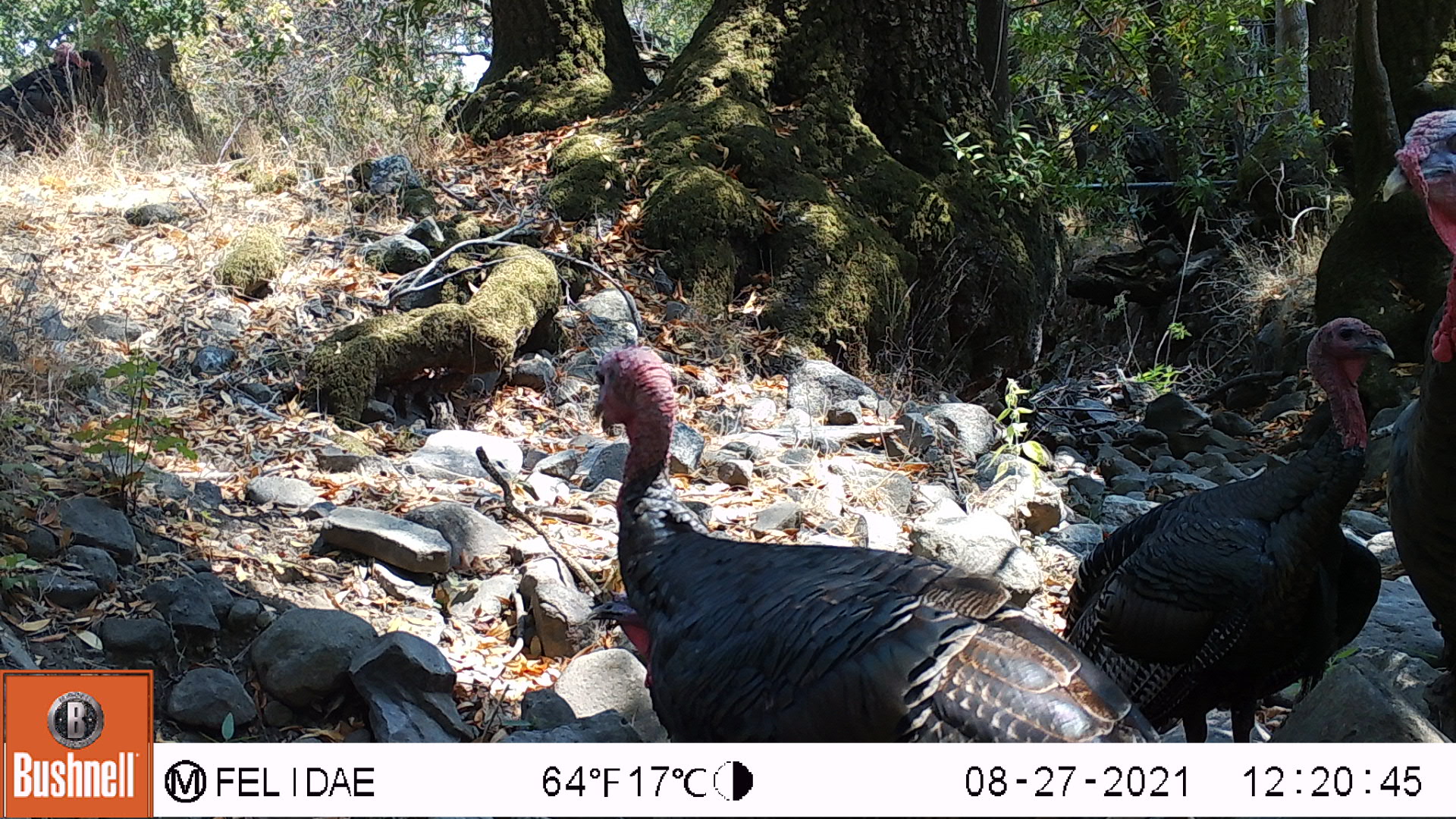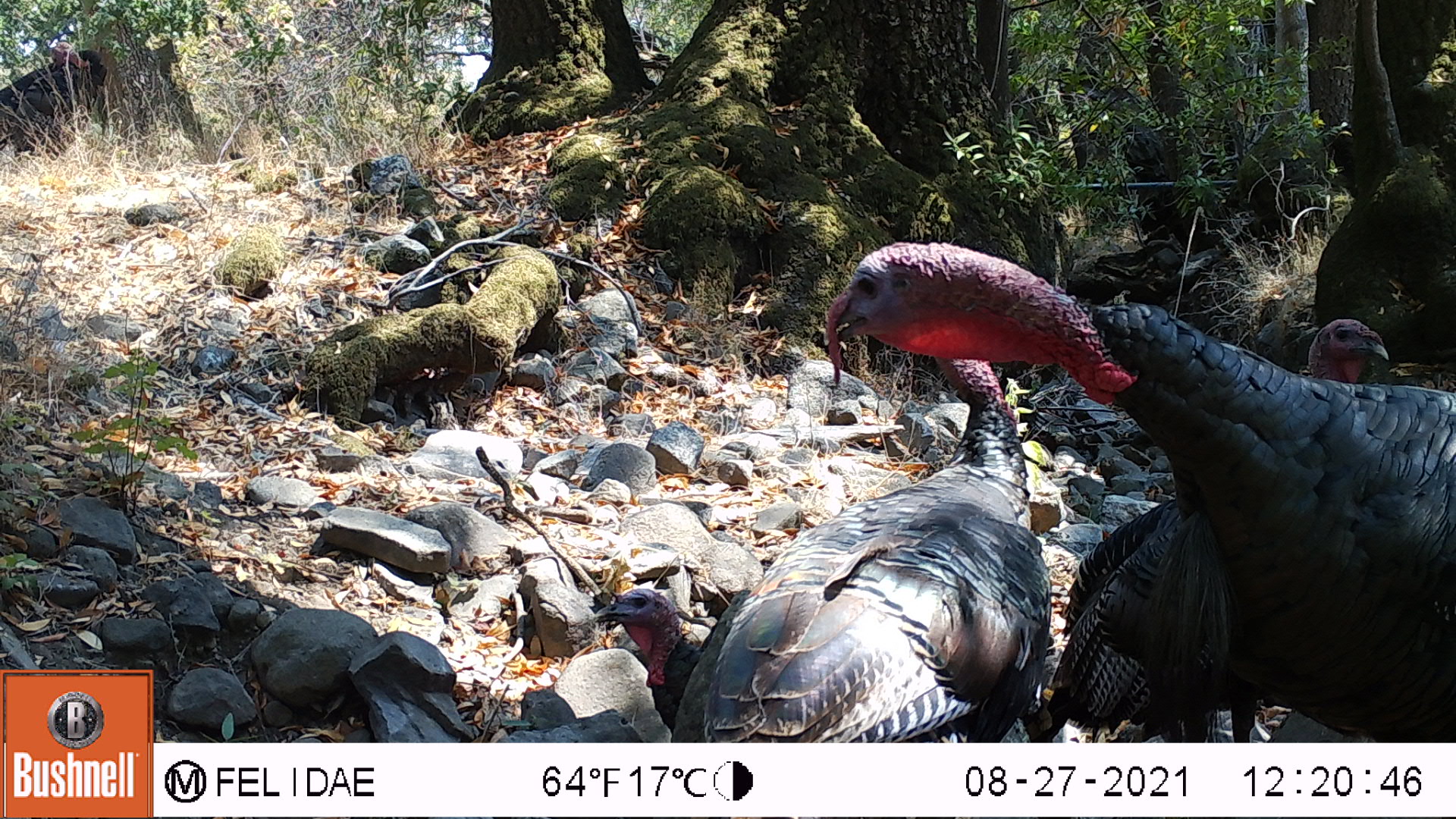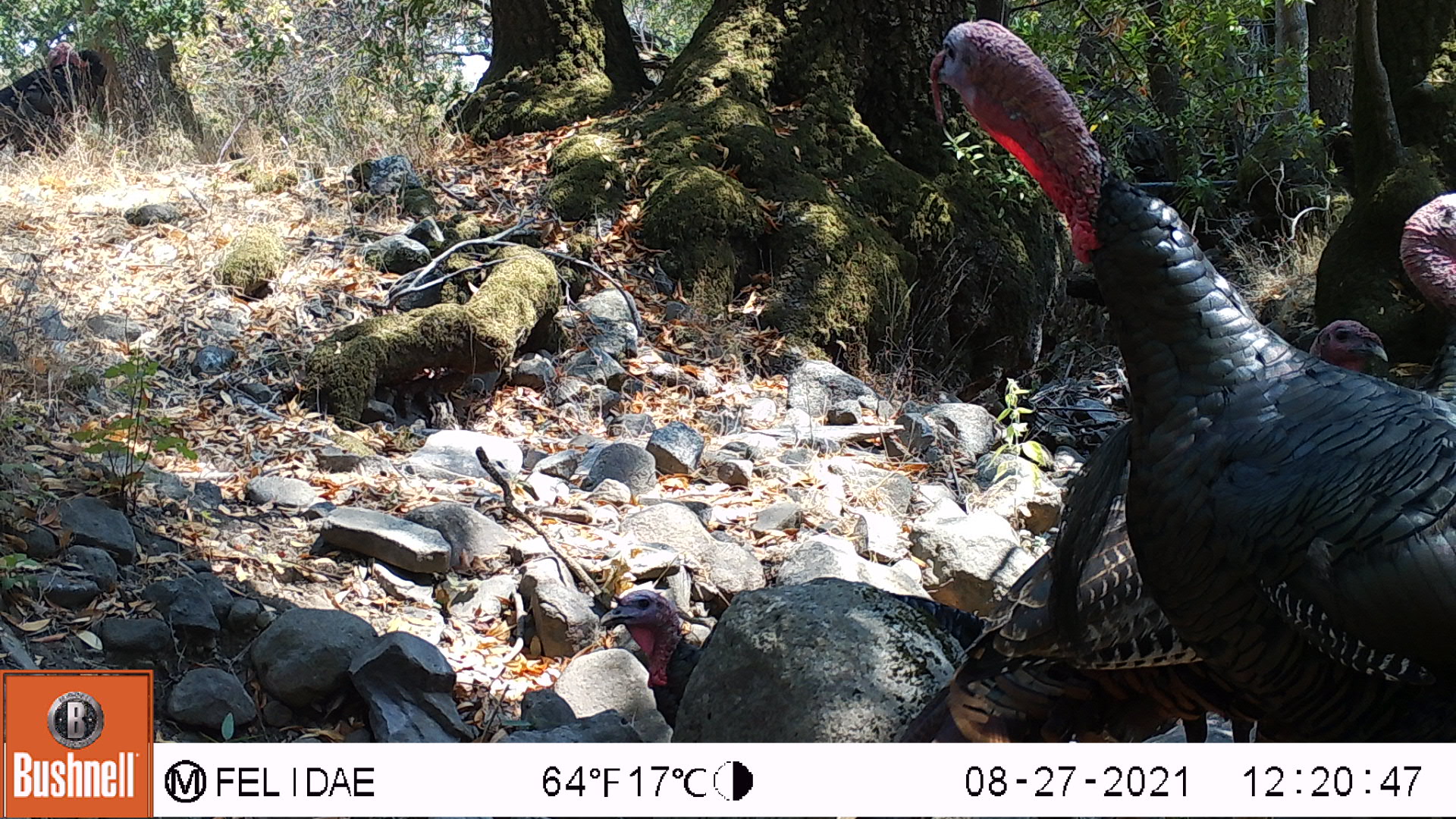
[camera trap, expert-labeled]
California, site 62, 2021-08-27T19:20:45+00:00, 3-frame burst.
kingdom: Animalia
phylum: Chordata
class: Aves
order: Galliformes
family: Phasianidae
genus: Meleagris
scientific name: Meleagris gallopavo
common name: turkey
Turkey (Meleagris gallopavo).